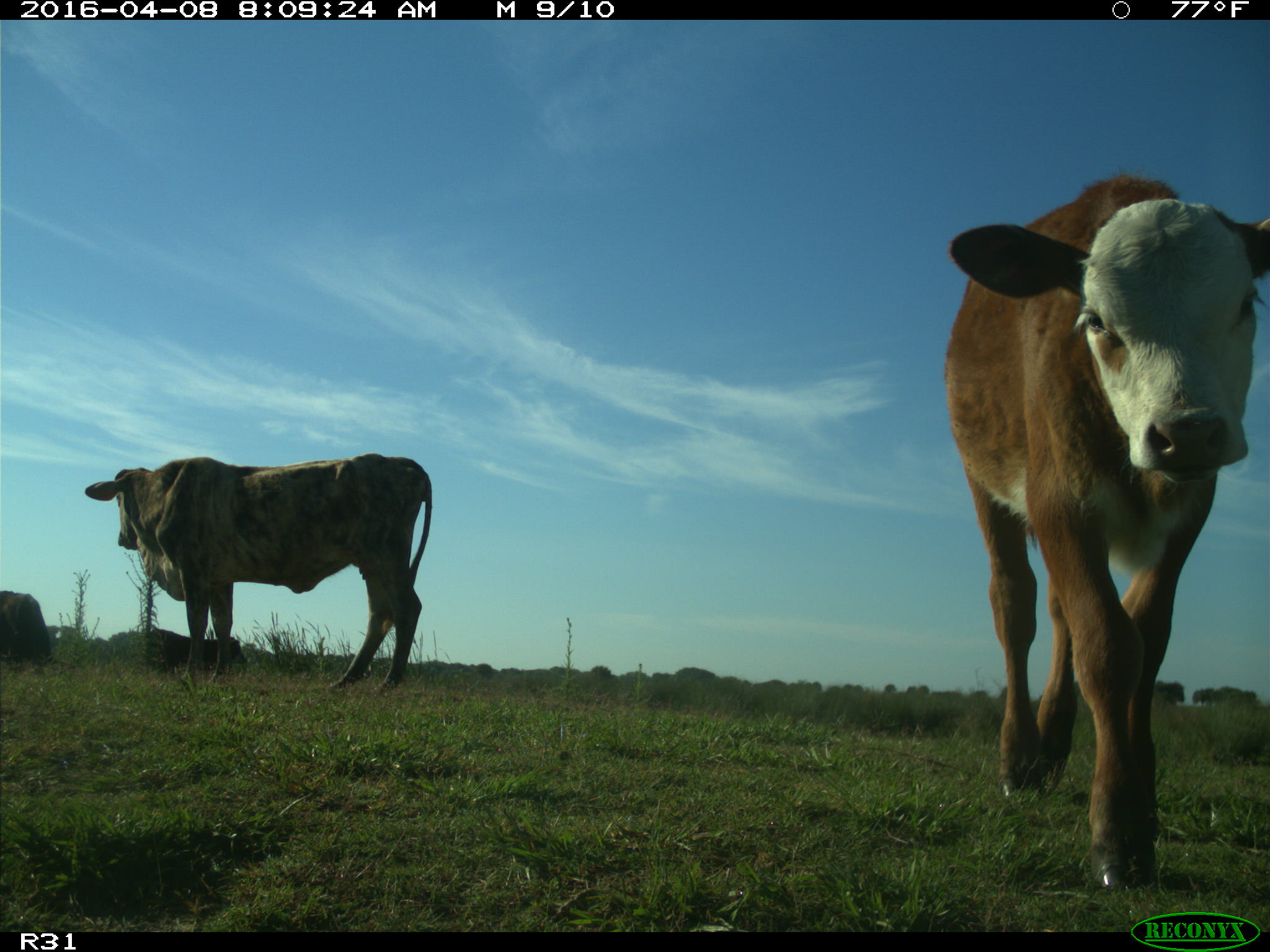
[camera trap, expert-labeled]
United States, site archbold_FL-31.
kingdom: Animalia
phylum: Chordata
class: Mammalia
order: Artiodactyla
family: Bovidae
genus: Bos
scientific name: Bos taurus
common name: domestic cow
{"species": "Bos taurus (domestic cow)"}